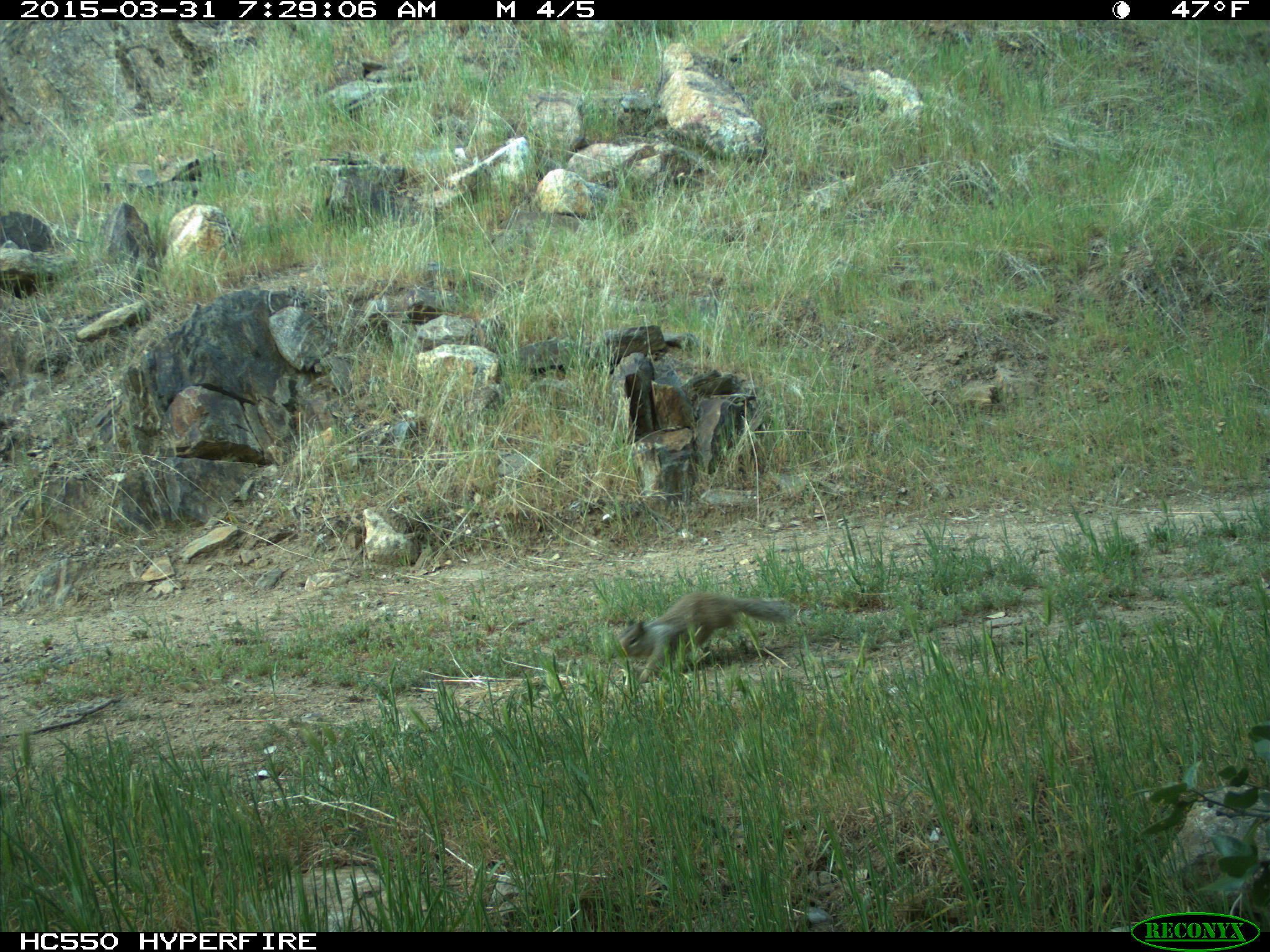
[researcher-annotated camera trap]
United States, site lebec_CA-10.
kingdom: Animalia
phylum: Chordata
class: Mammalia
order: Rodentia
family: Sciuridae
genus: Otospermophilus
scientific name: Otospermophilus beecheyi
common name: california ground squirrel